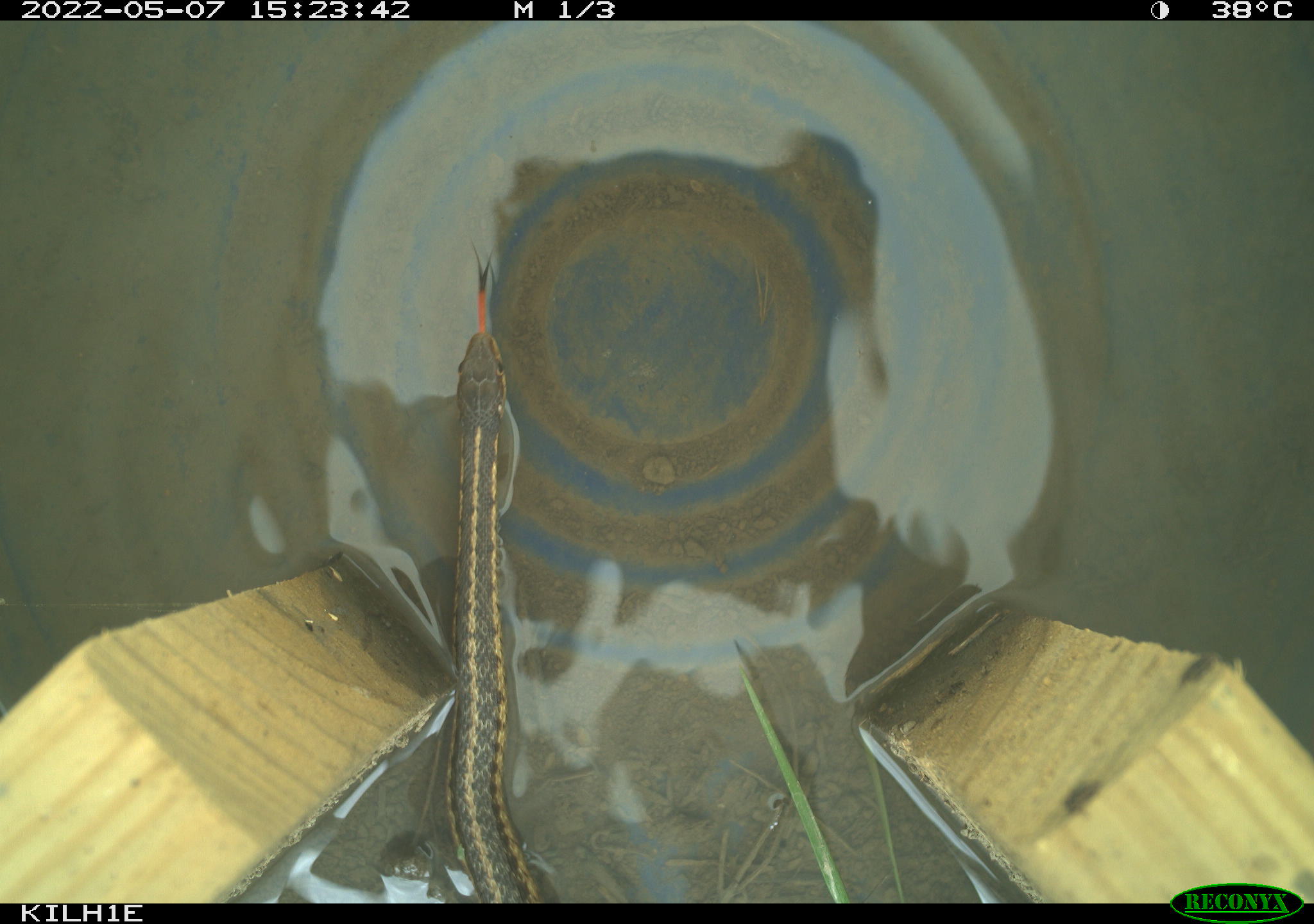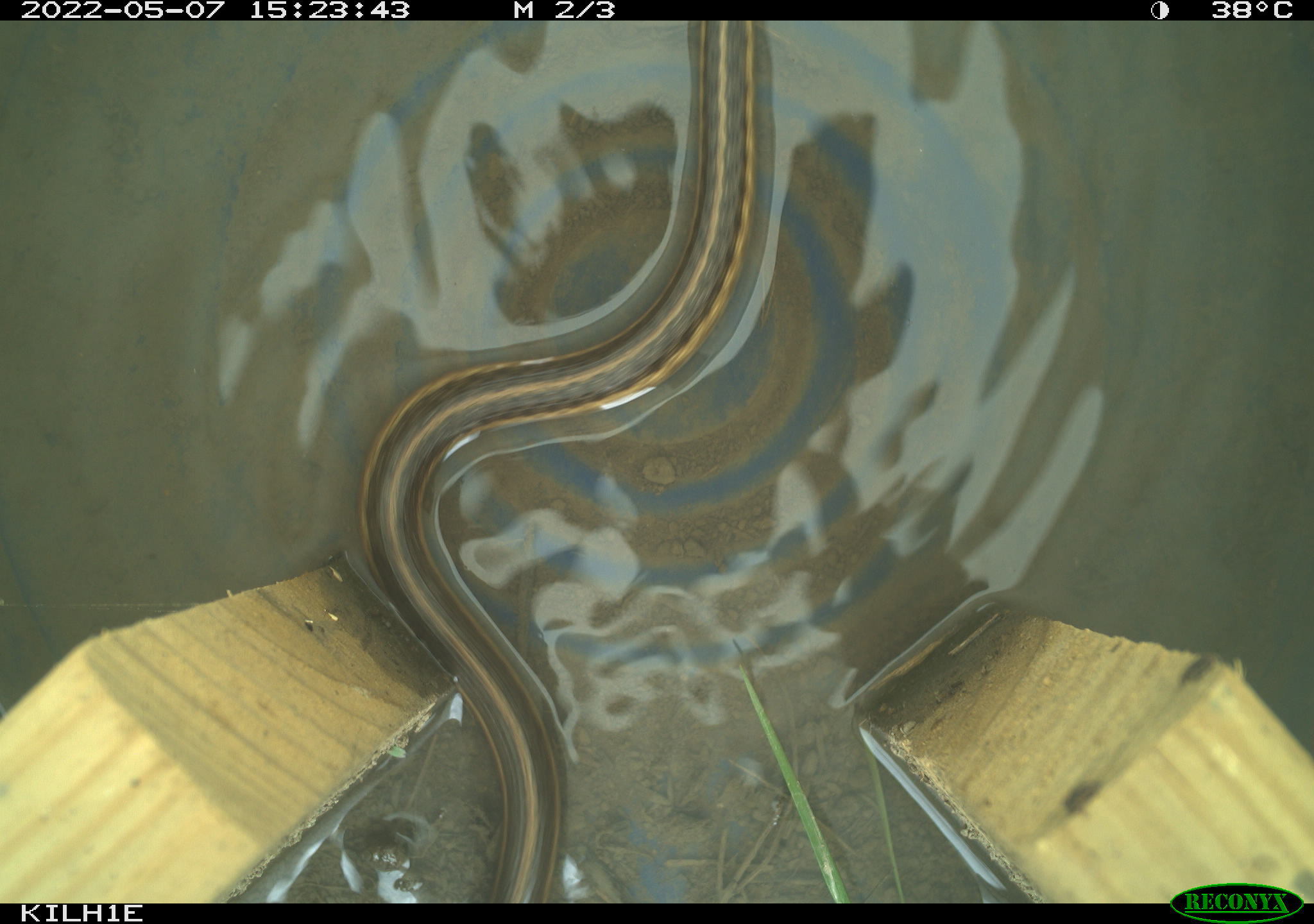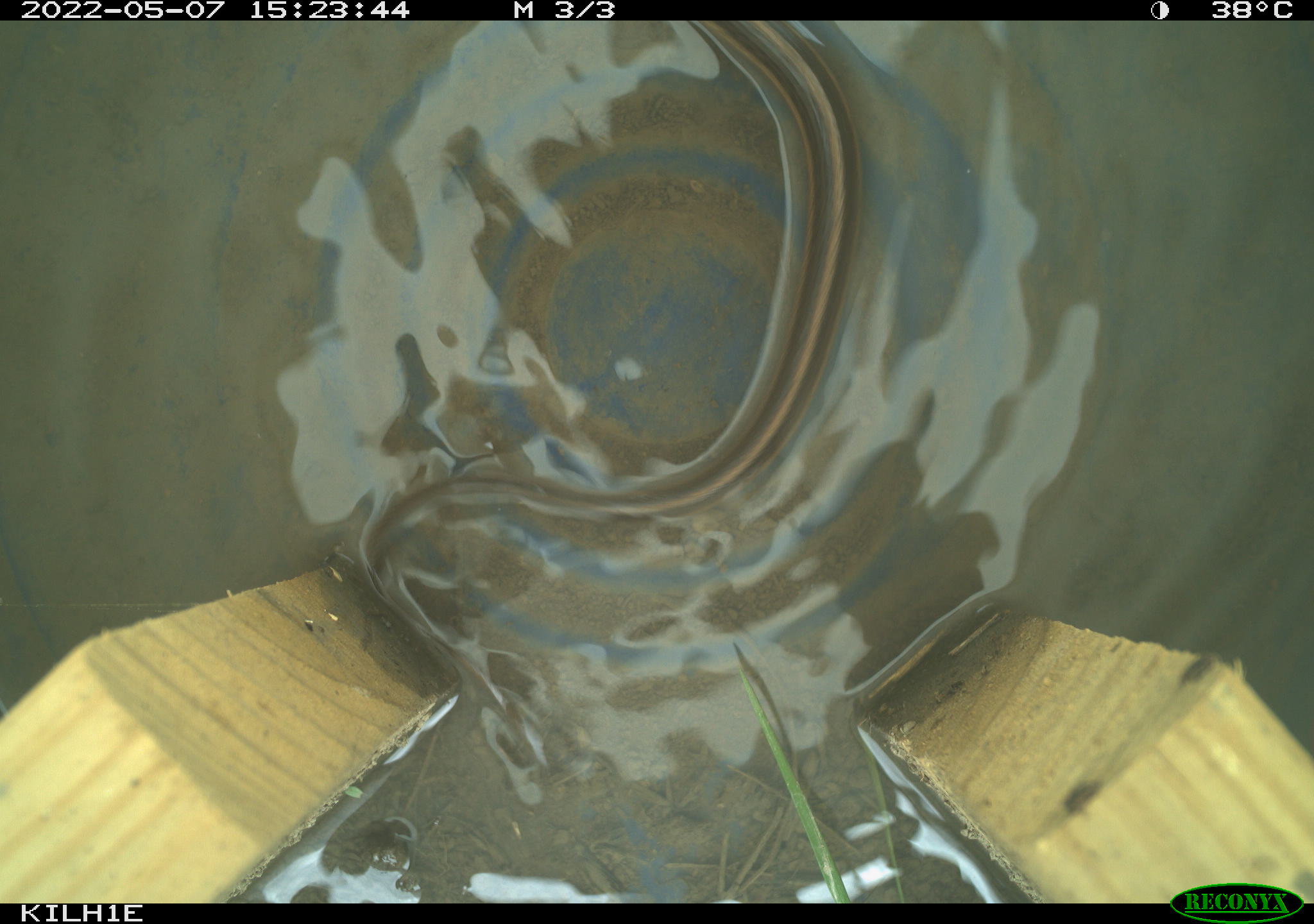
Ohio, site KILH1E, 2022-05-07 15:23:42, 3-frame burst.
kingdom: Animalia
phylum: Chordata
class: Reptilia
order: Squamata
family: Colubridae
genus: Thamnophis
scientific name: Thamnophis sirtalis sirtalis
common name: eastern gartersnake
Eastern gartersnake (Thamnophis sirtalis sirtalis).